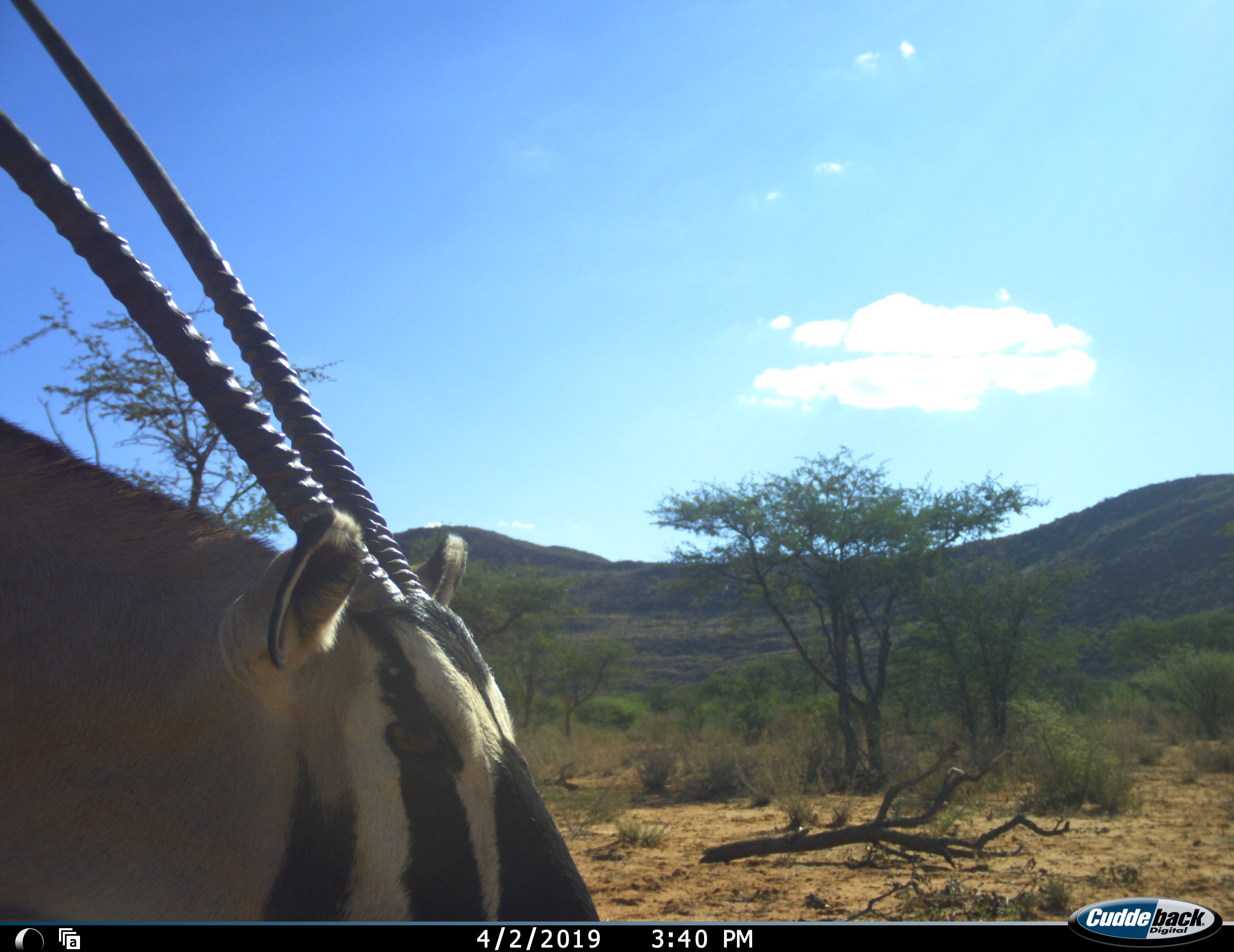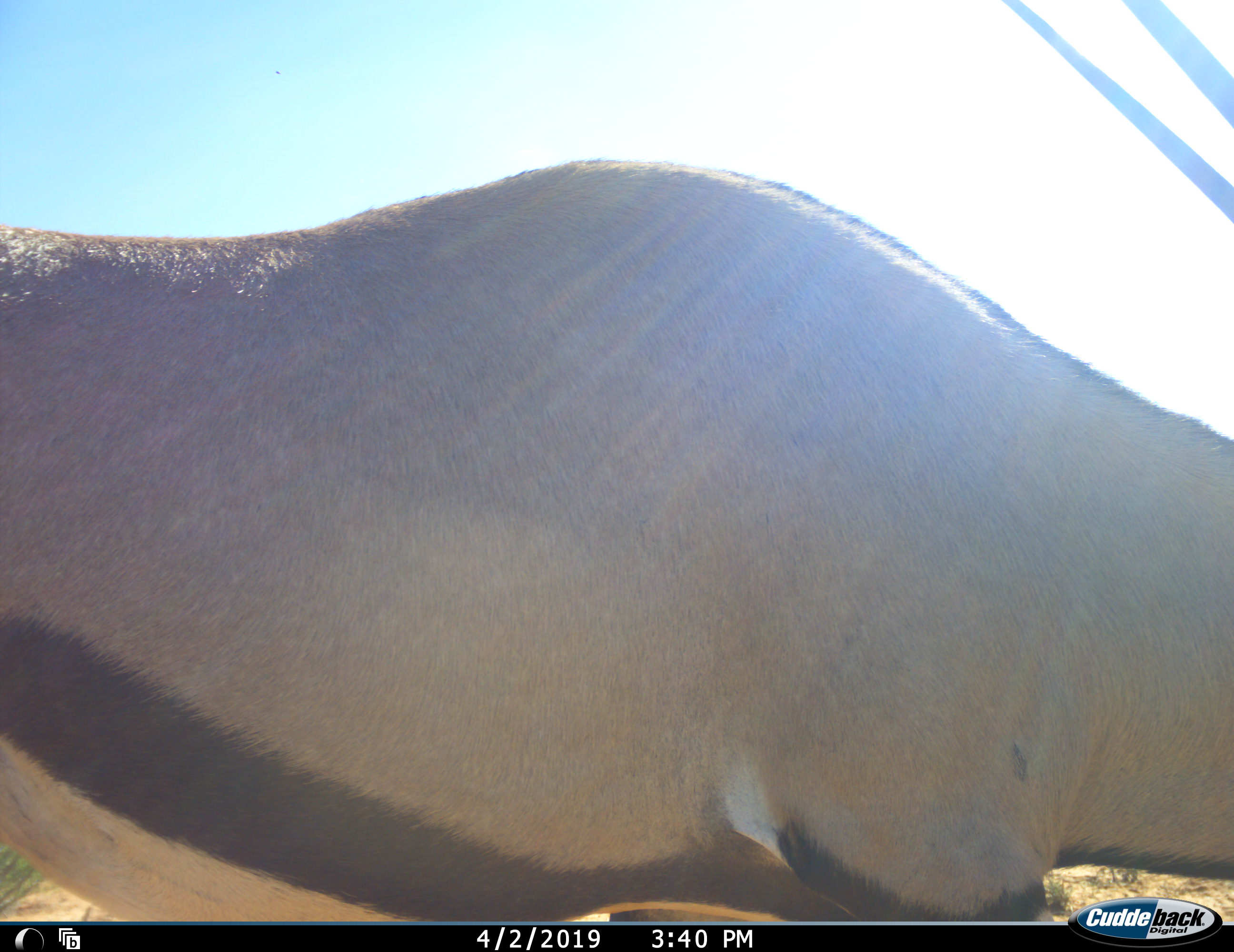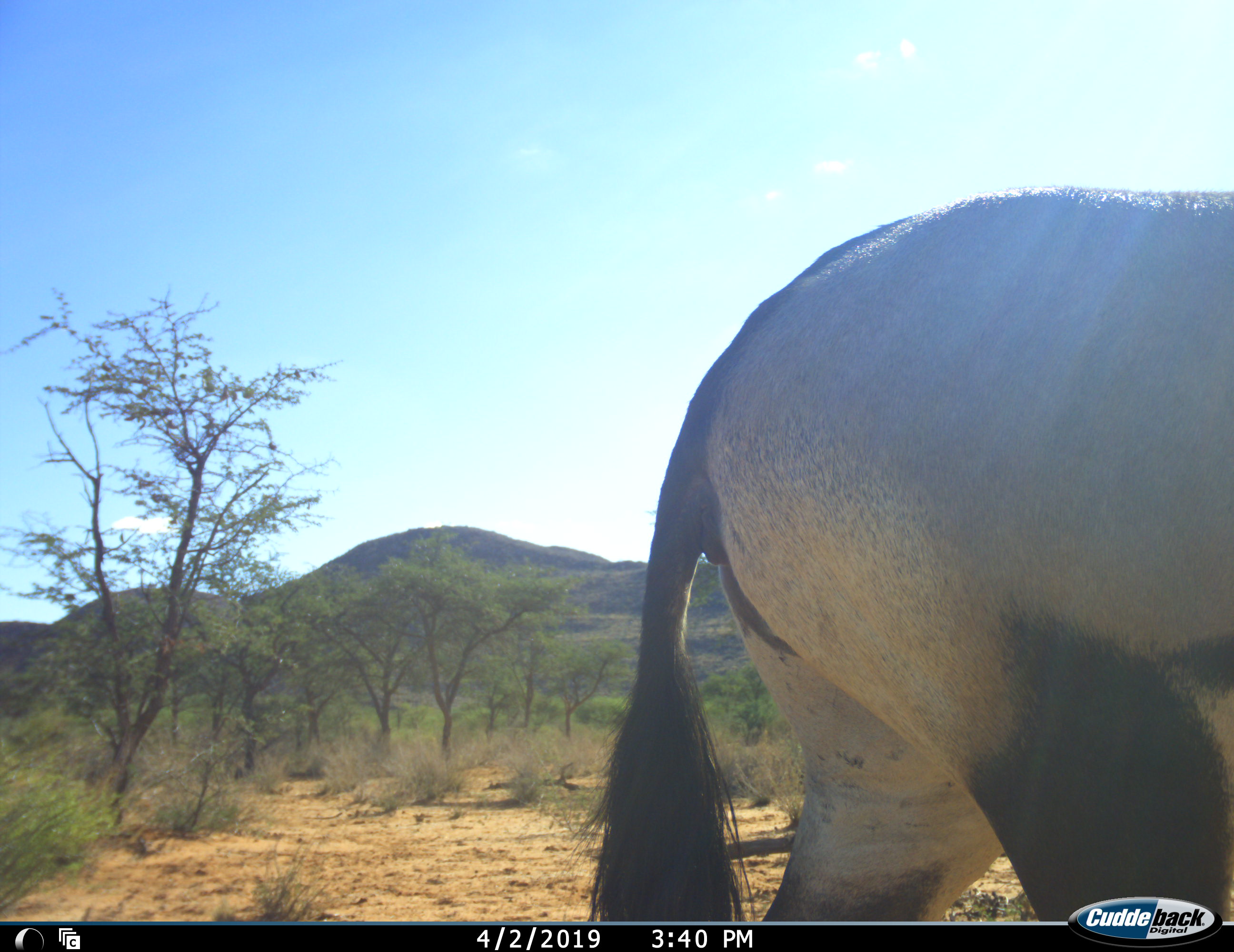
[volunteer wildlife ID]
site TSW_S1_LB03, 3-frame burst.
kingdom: Animalia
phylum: Chordata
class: Mammalia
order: Artiodactyla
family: Bovidae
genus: Oryx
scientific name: Oryx gazella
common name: gemsbok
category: oryx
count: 1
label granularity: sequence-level